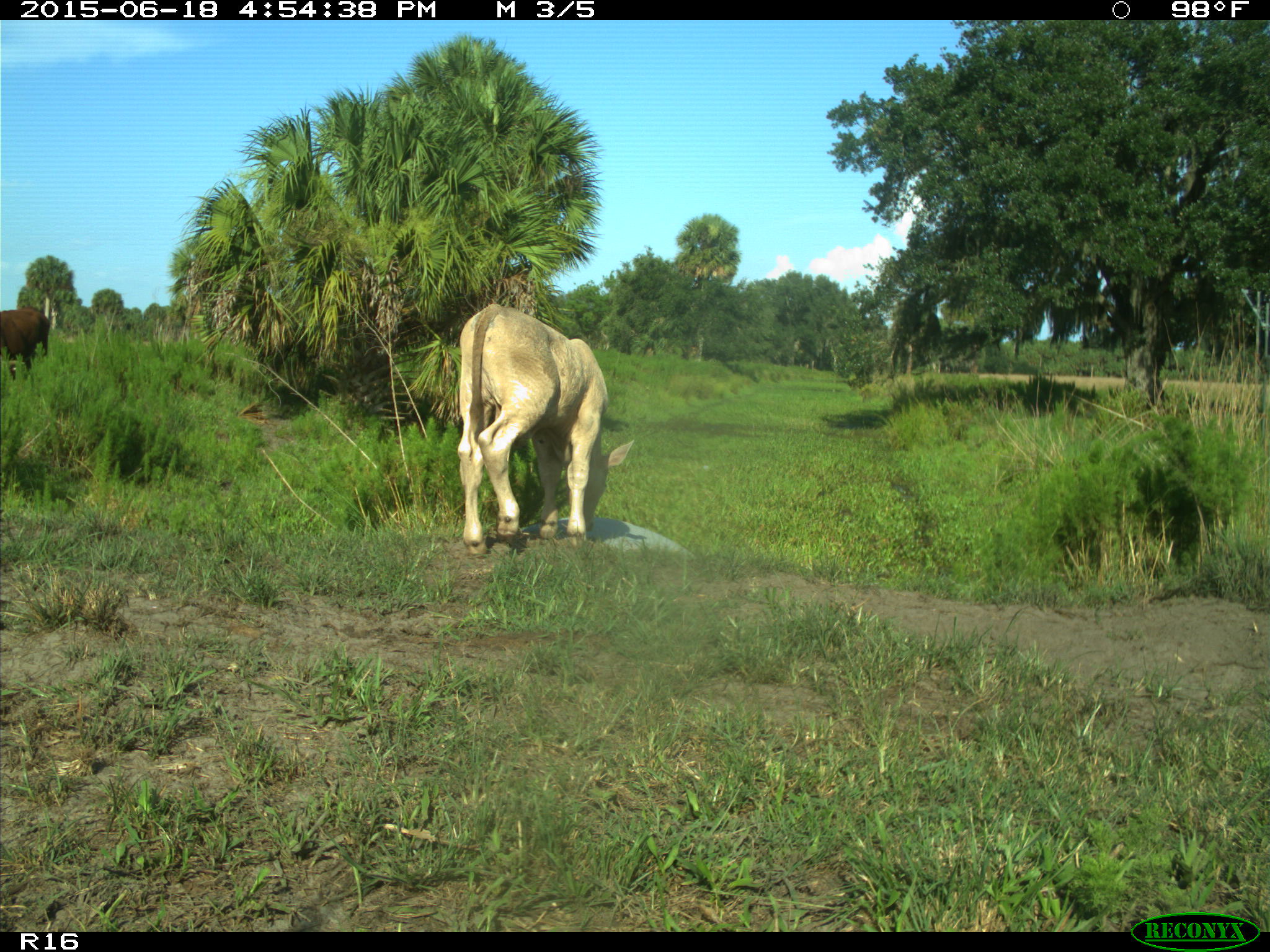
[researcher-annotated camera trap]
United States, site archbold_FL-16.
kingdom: Animalia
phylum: Chordata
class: Mammalia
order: Artiodactyla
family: Bovidae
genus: Bos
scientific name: Bos taurus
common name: domestic cow